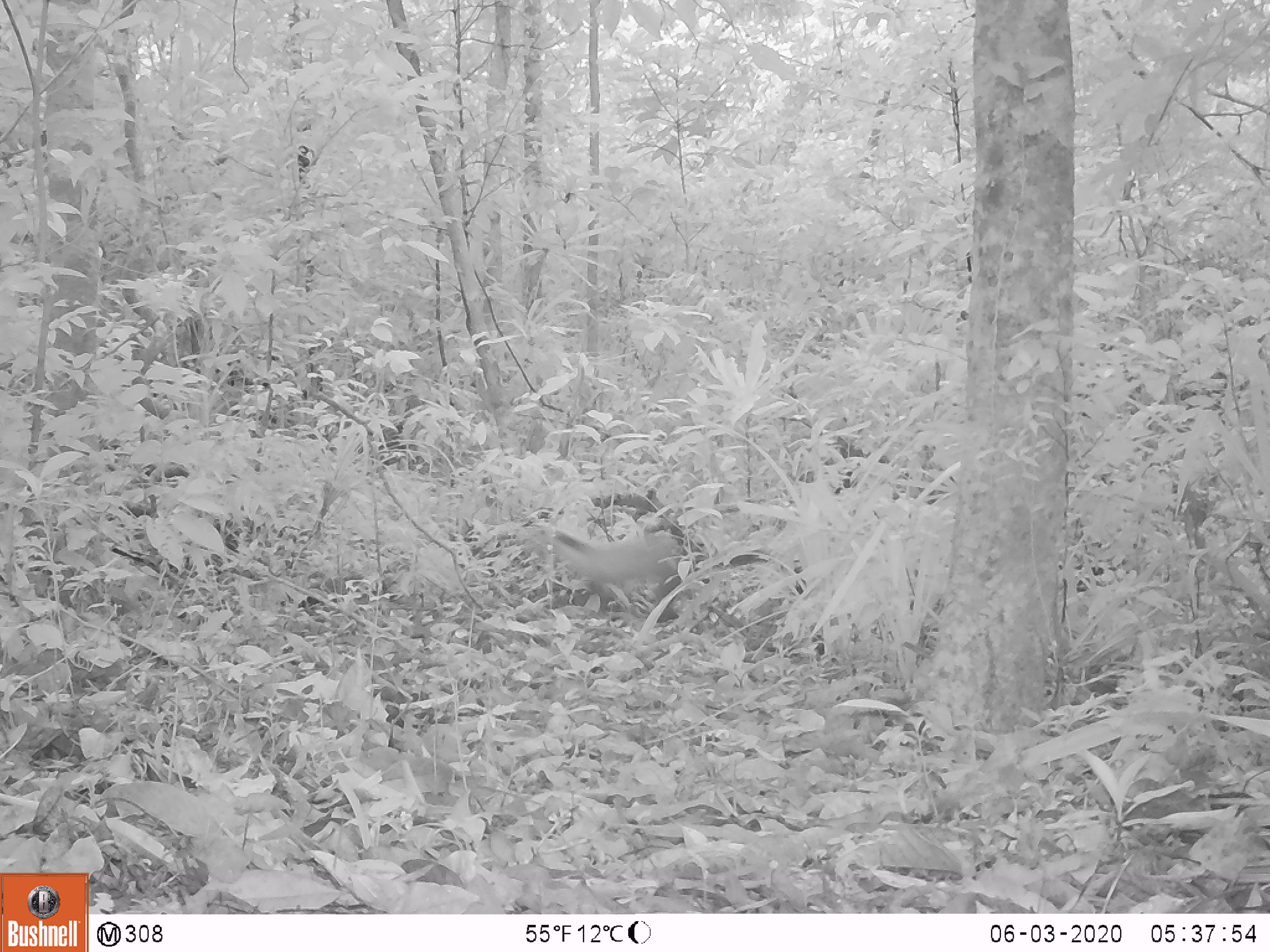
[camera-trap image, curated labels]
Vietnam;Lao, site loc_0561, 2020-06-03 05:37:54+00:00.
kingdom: Animalia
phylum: Chordata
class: Mammalia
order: Carnivora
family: Mustelidae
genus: Martes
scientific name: Martes flavigula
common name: yellow-throated marten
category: yellow throated marten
Yellow throated marten (yellow-throated marten) (Martes flavigula). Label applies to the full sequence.